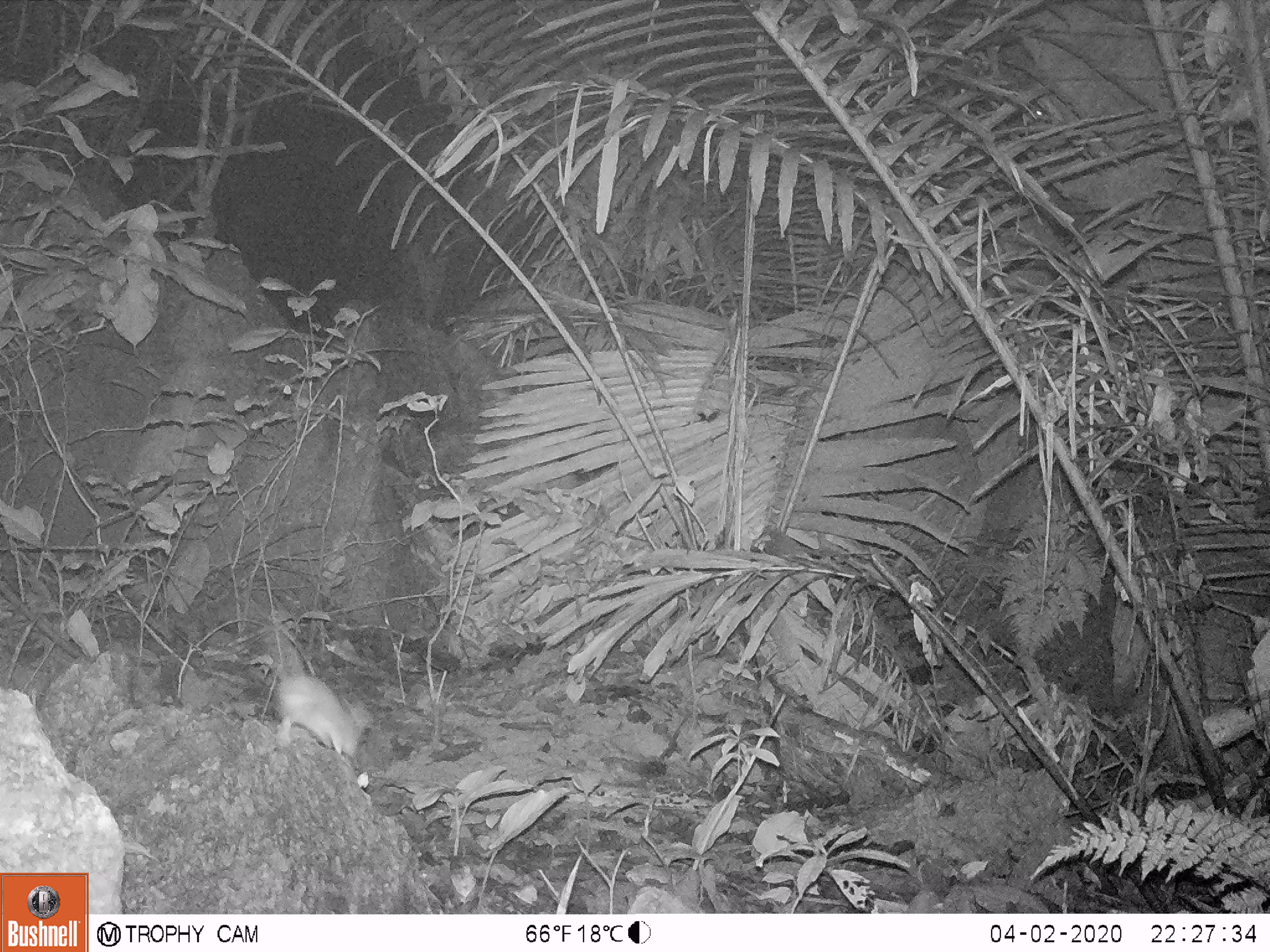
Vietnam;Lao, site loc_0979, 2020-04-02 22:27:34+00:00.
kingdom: Animalia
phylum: Chordata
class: Mammalia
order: Rodentia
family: Muridae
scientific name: Muridae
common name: old-world mice and rats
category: unidentified murid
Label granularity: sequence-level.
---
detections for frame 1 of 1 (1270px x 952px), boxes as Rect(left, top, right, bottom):
unidentified murid: Rect(274, 675, 361, 757)